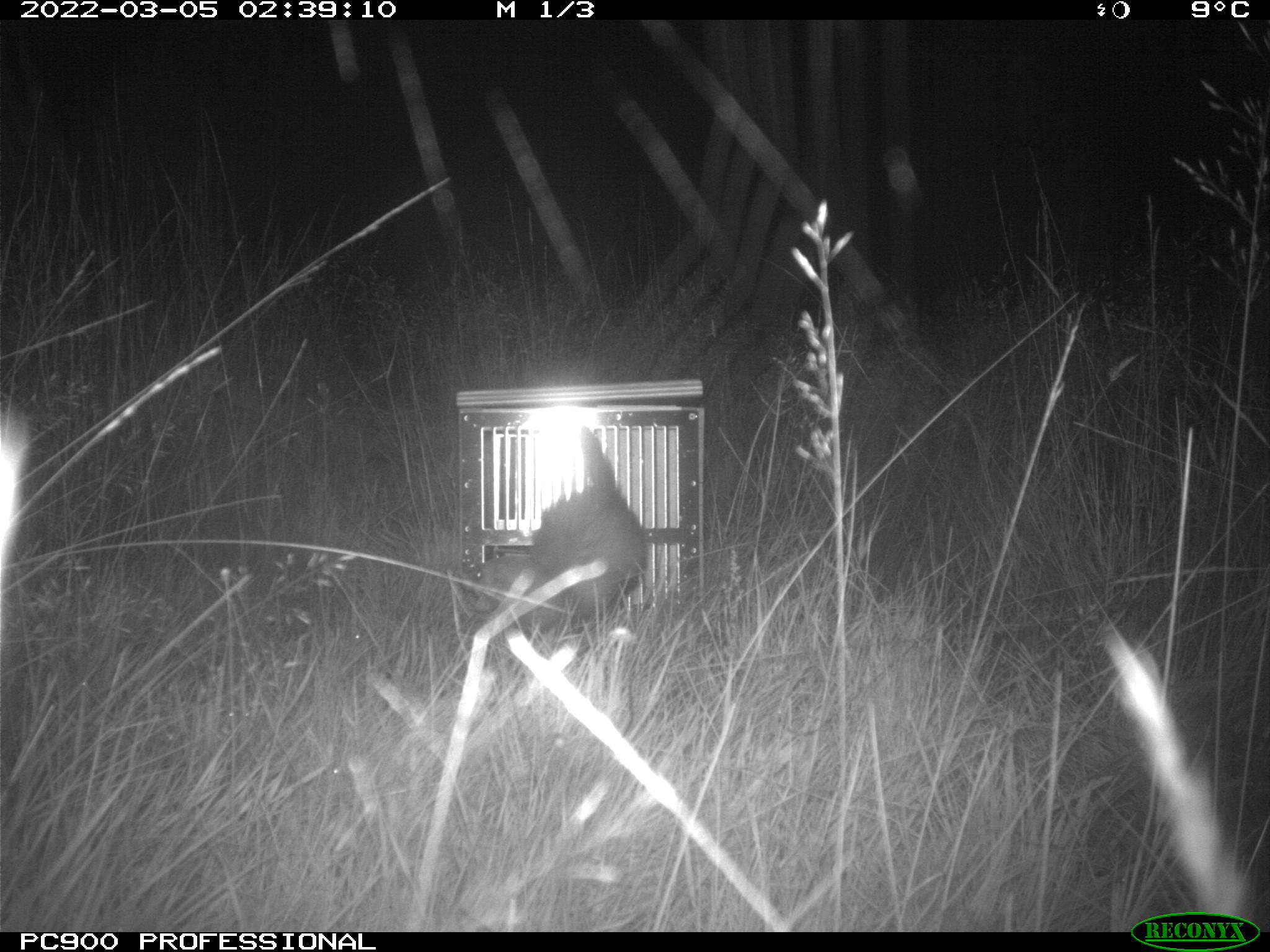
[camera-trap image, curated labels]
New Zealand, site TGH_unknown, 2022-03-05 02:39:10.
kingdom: Animalia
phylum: Chordata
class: Mammalia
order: Carnivora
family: Mustelidae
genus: Mustela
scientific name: Mustela furo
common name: ferret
Ferret (Mustela furo).